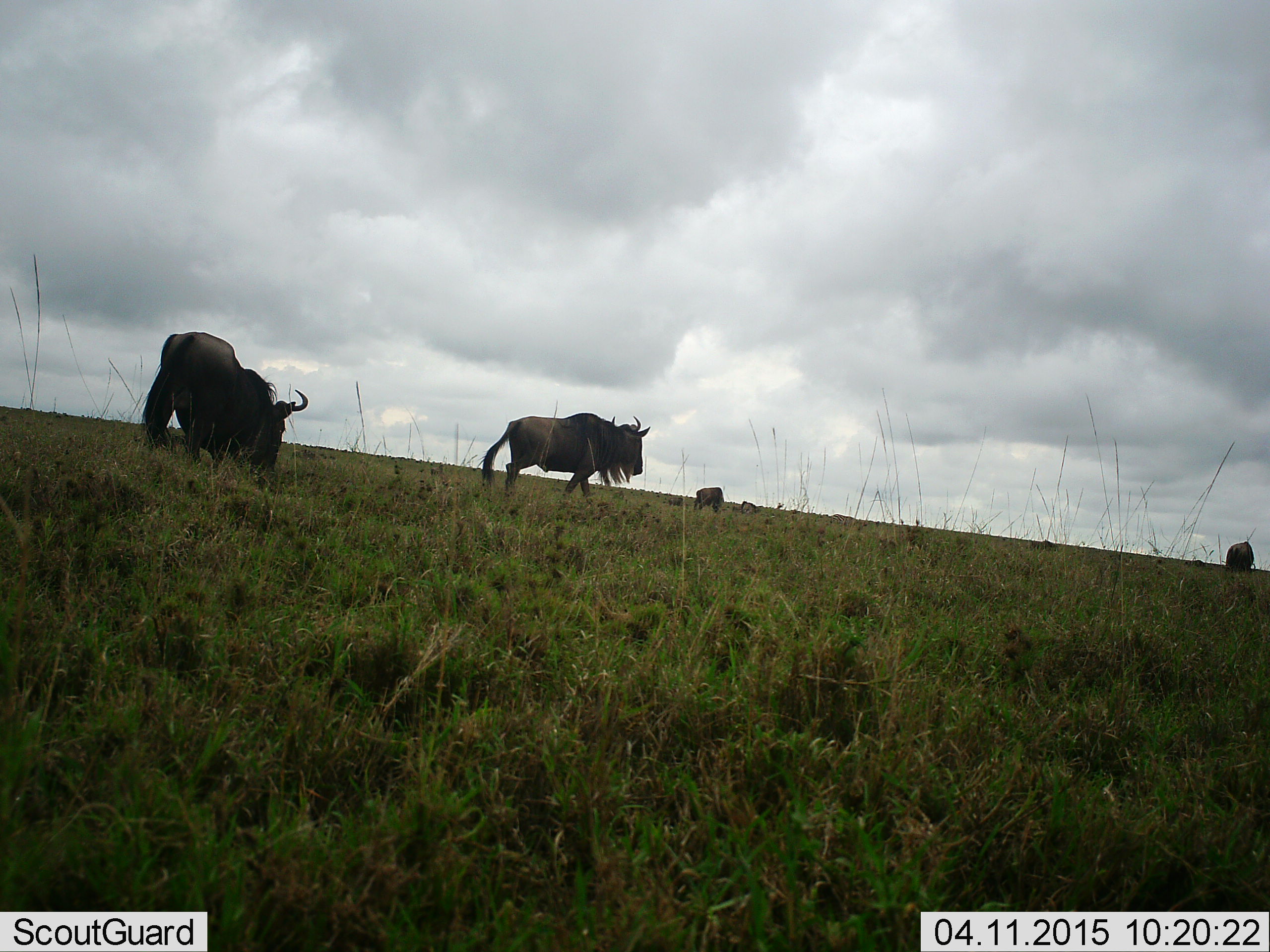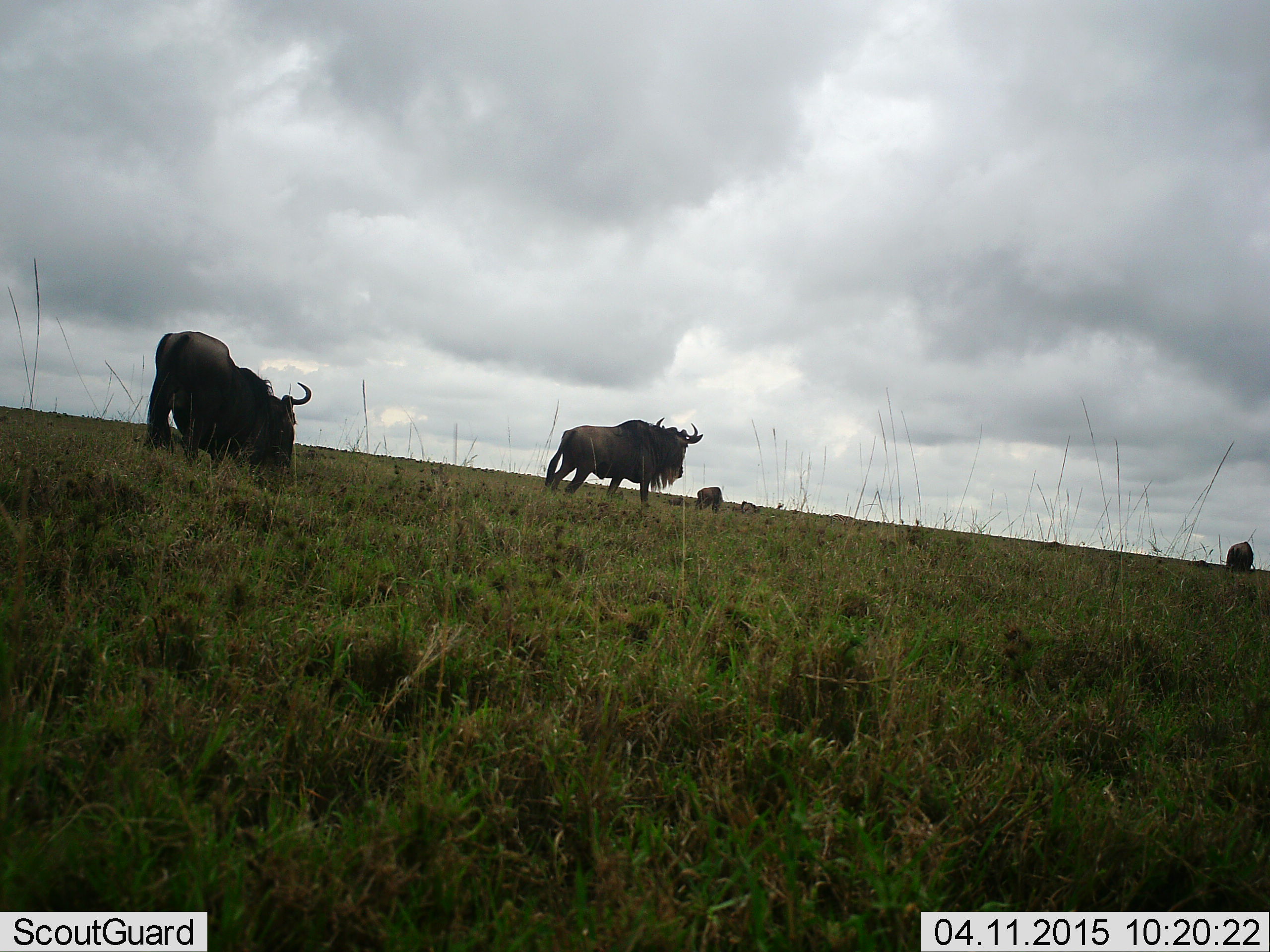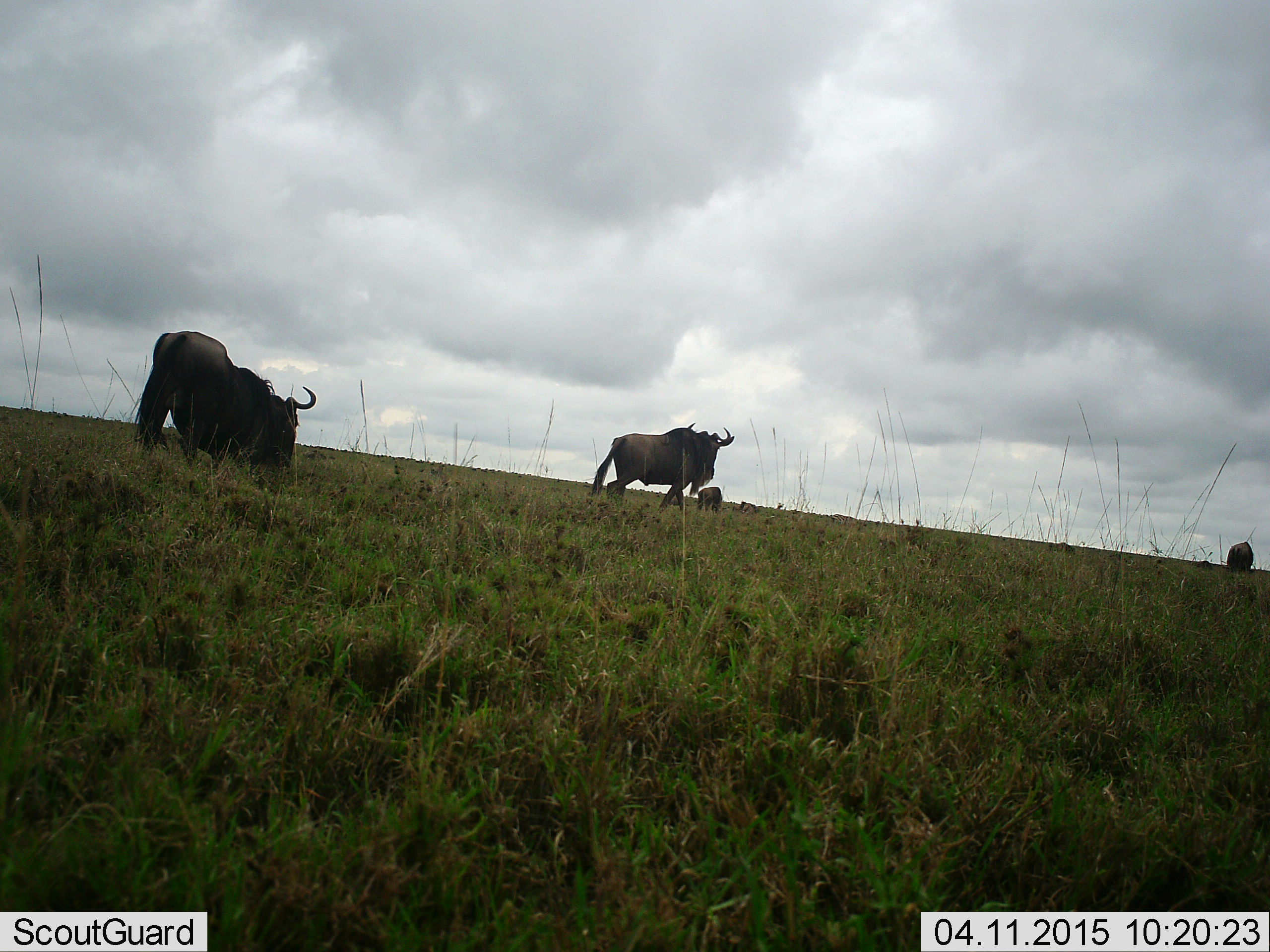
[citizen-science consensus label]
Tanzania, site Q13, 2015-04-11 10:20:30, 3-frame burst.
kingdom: Animalia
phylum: Chordata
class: Mammalia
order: Artiodactyla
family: Bovidae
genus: Connochaetes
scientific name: Connochaetes taurinus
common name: blue wildebeest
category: wildebeest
Wildebeest (blue wildebeest) (Connochaetes taurinus), count 4. Behavior (volunteer vote fractions): standing 60%, resting 0%, moving 30%, interacting 10%. Young present (vote fraction): 0%. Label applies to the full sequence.